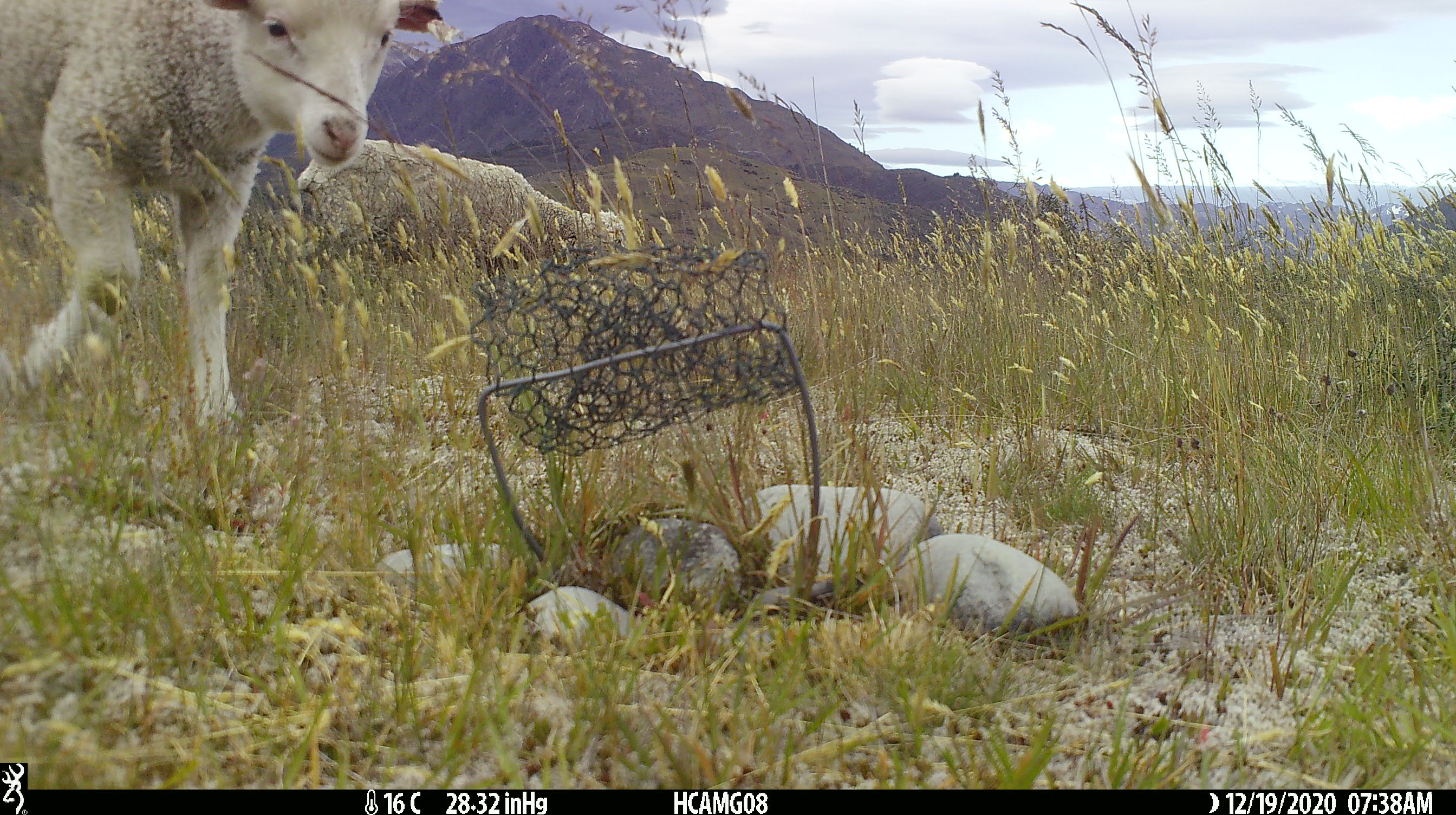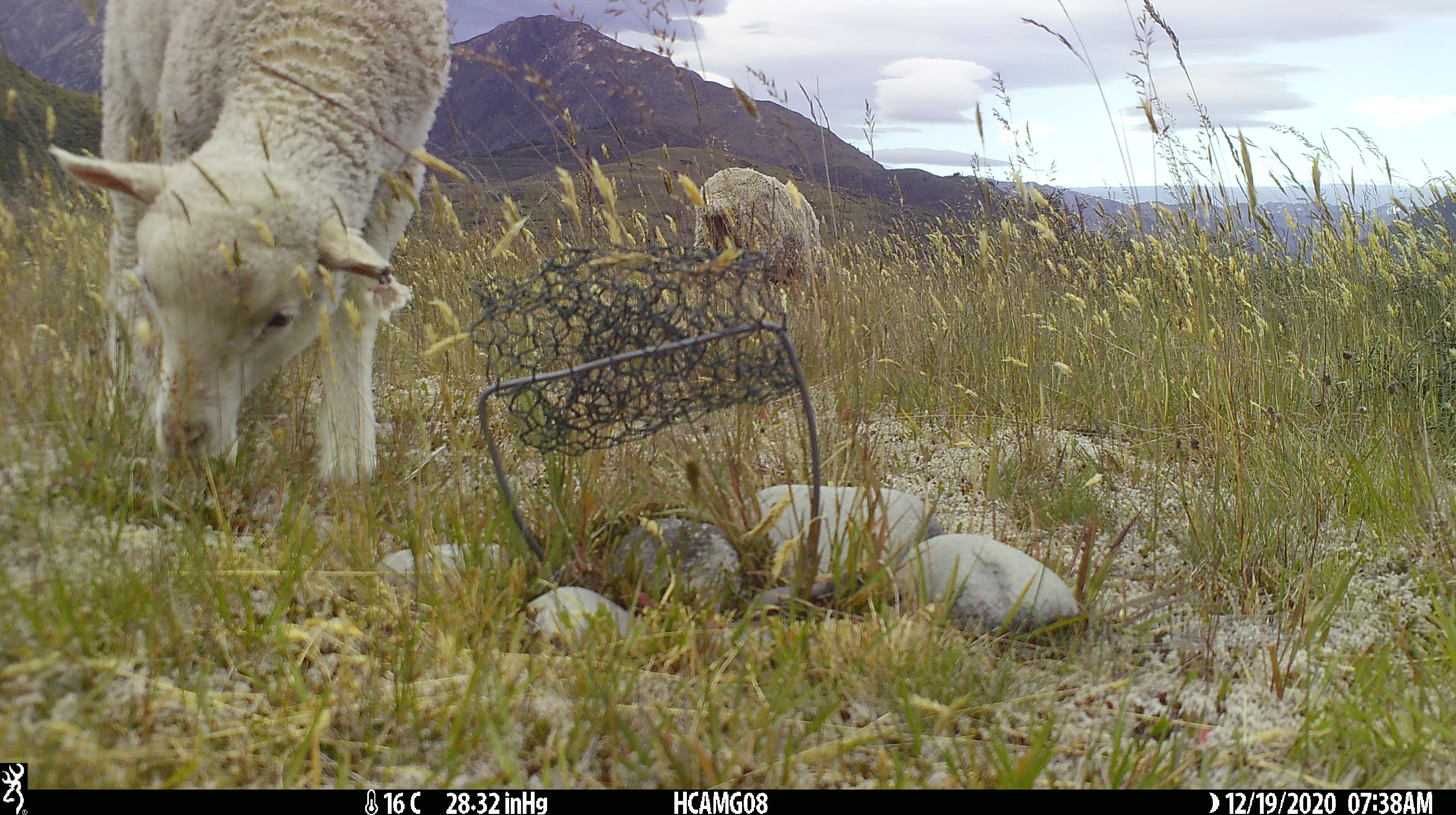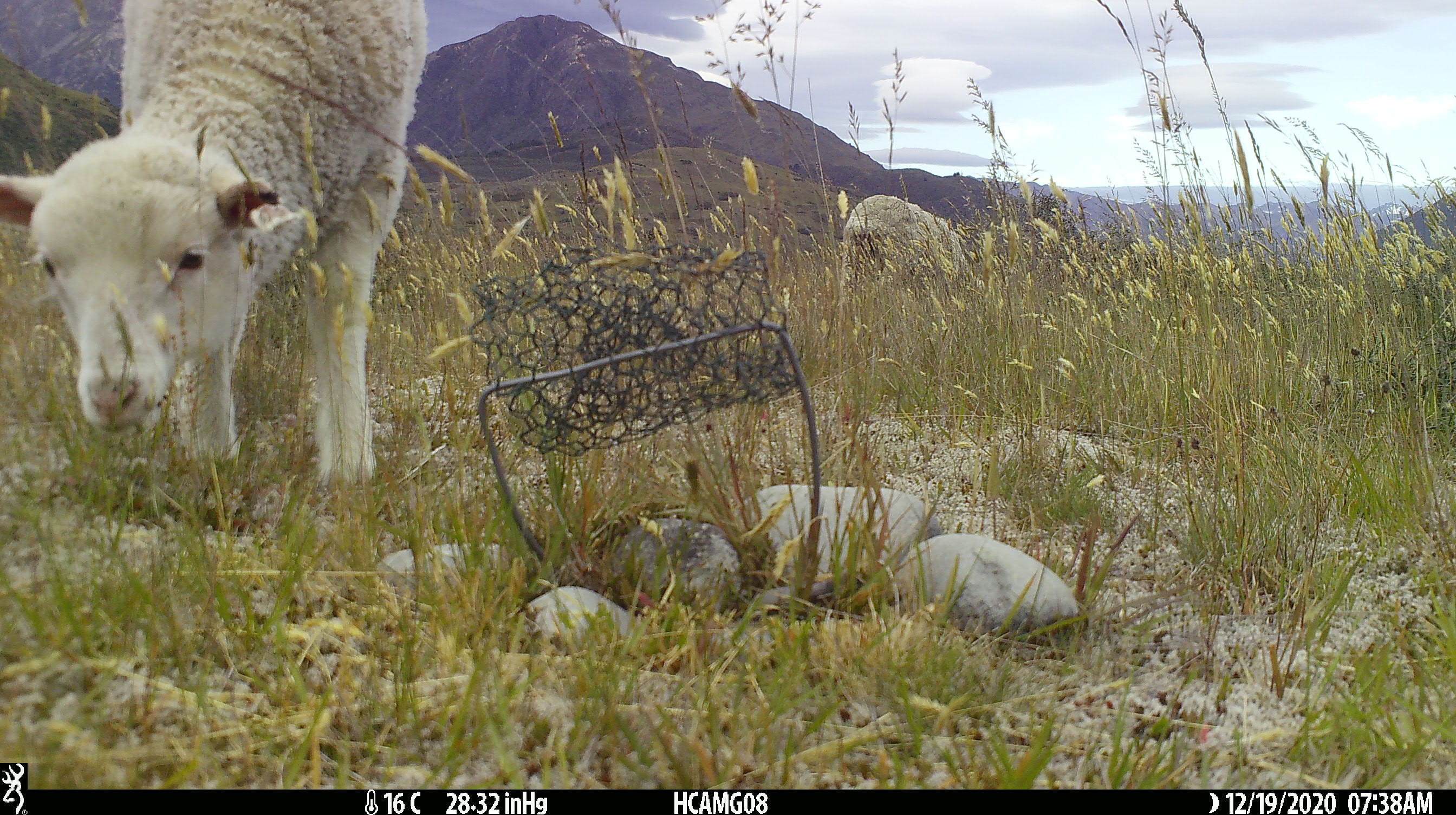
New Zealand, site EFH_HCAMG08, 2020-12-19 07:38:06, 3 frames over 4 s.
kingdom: Animalia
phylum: Chordata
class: Mammalia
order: Artiodactyla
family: Bovidae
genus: Ovis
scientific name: Ovis aries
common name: domestic sheep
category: sheep